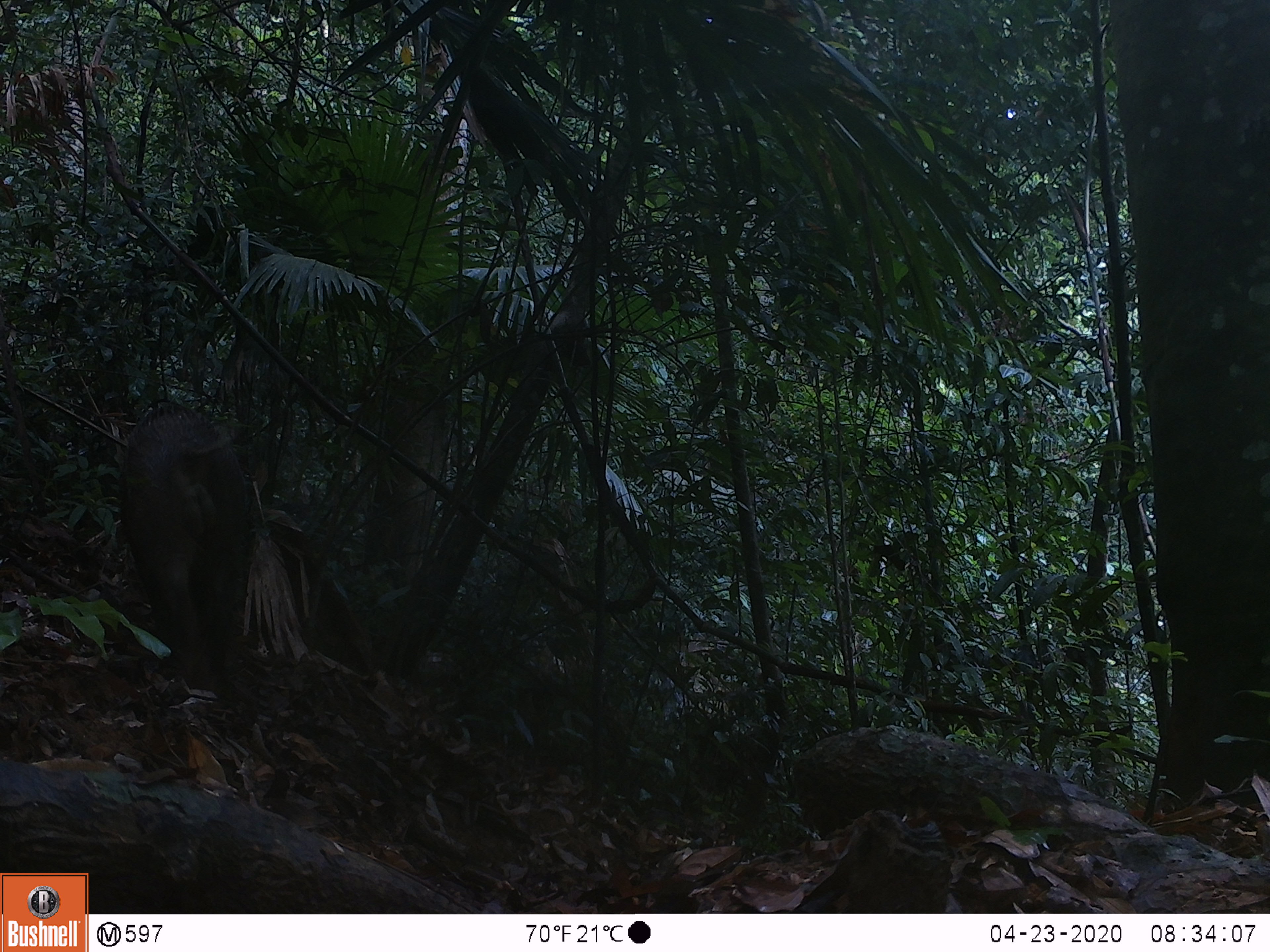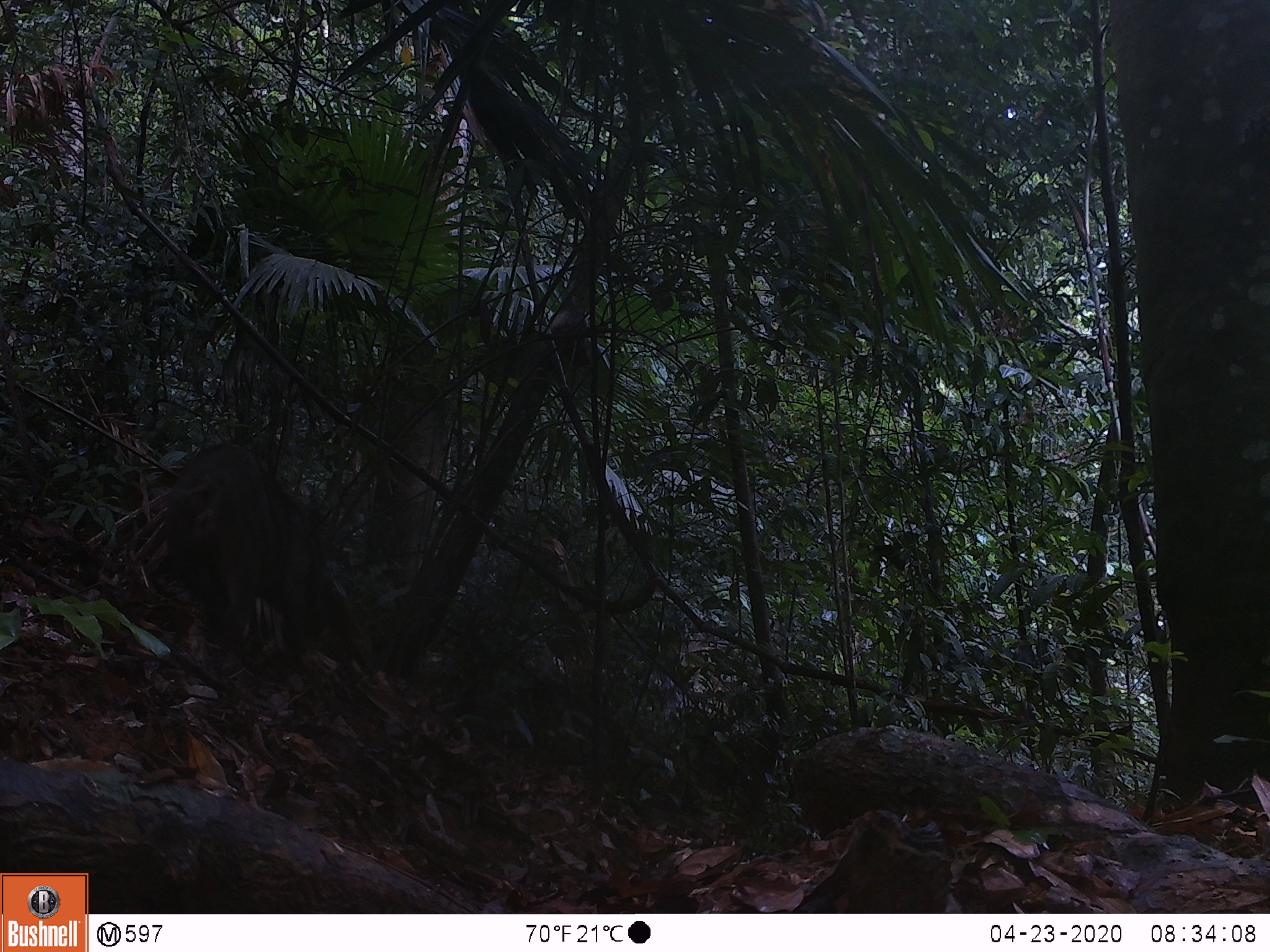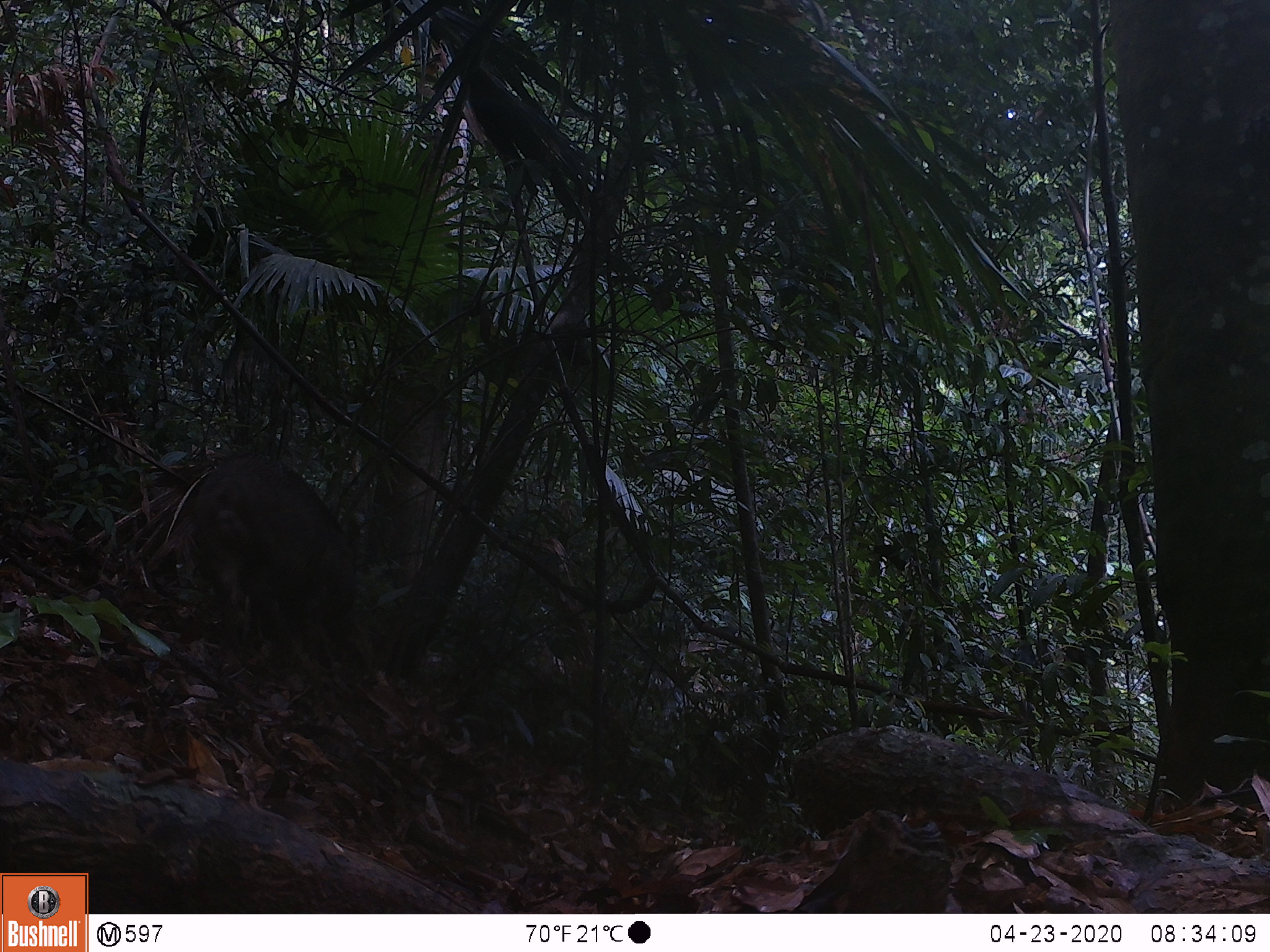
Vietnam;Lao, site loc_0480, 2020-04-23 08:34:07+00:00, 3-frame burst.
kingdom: Animalia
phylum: Chordata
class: Mammalia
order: Artiodactyla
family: Suidae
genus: Sus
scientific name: Sus scrofa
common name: eurasian wild pig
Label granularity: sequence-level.